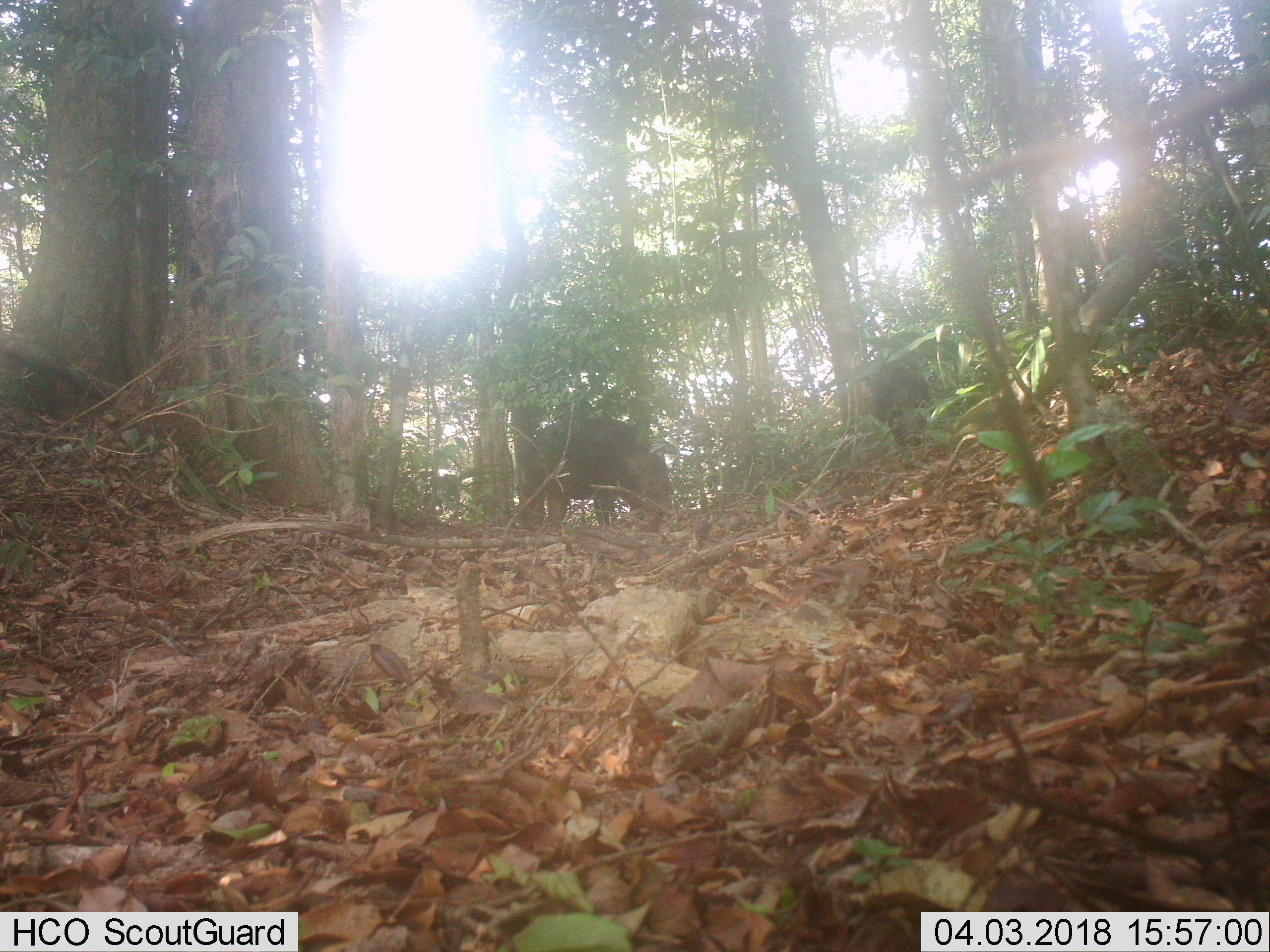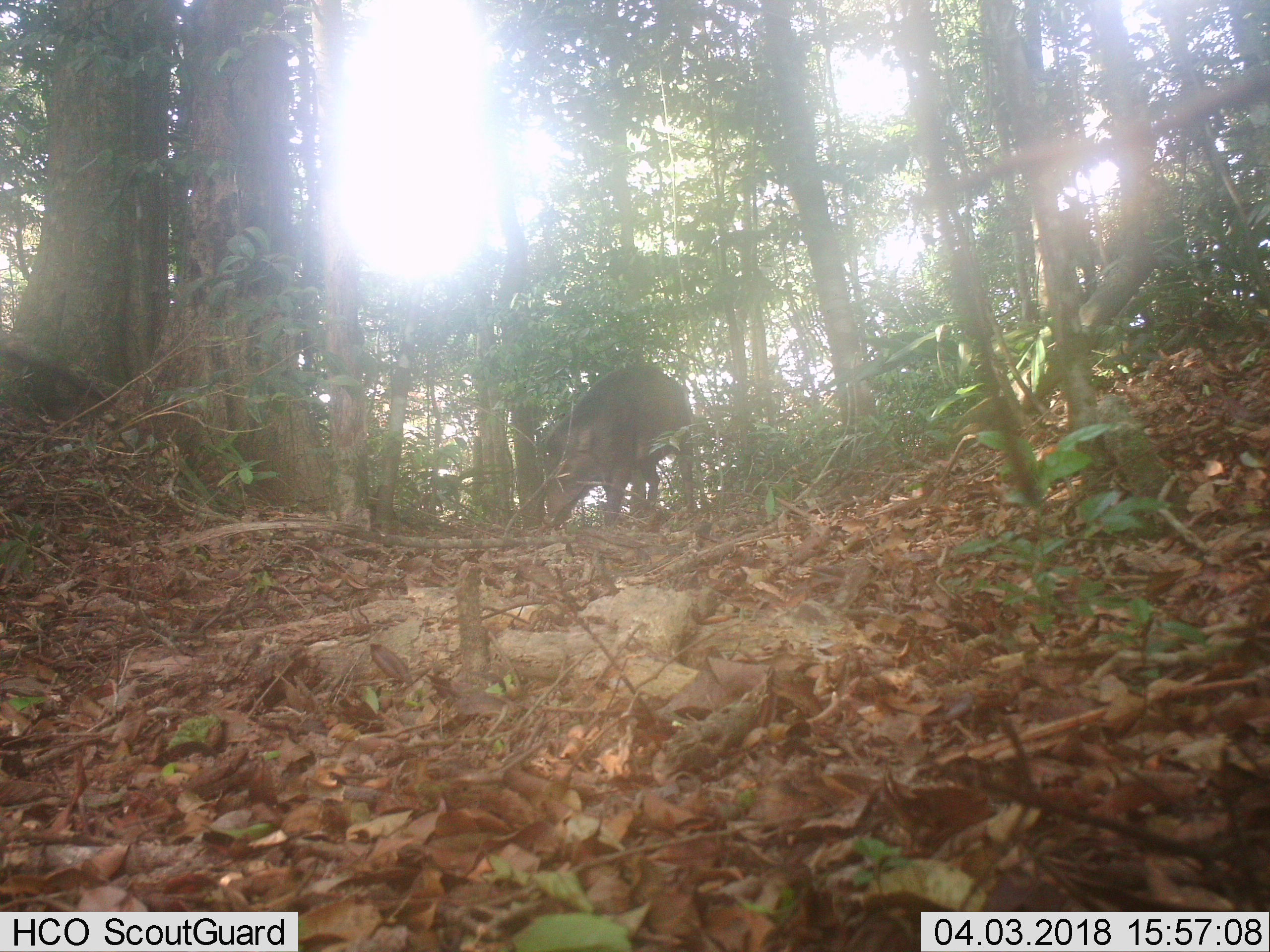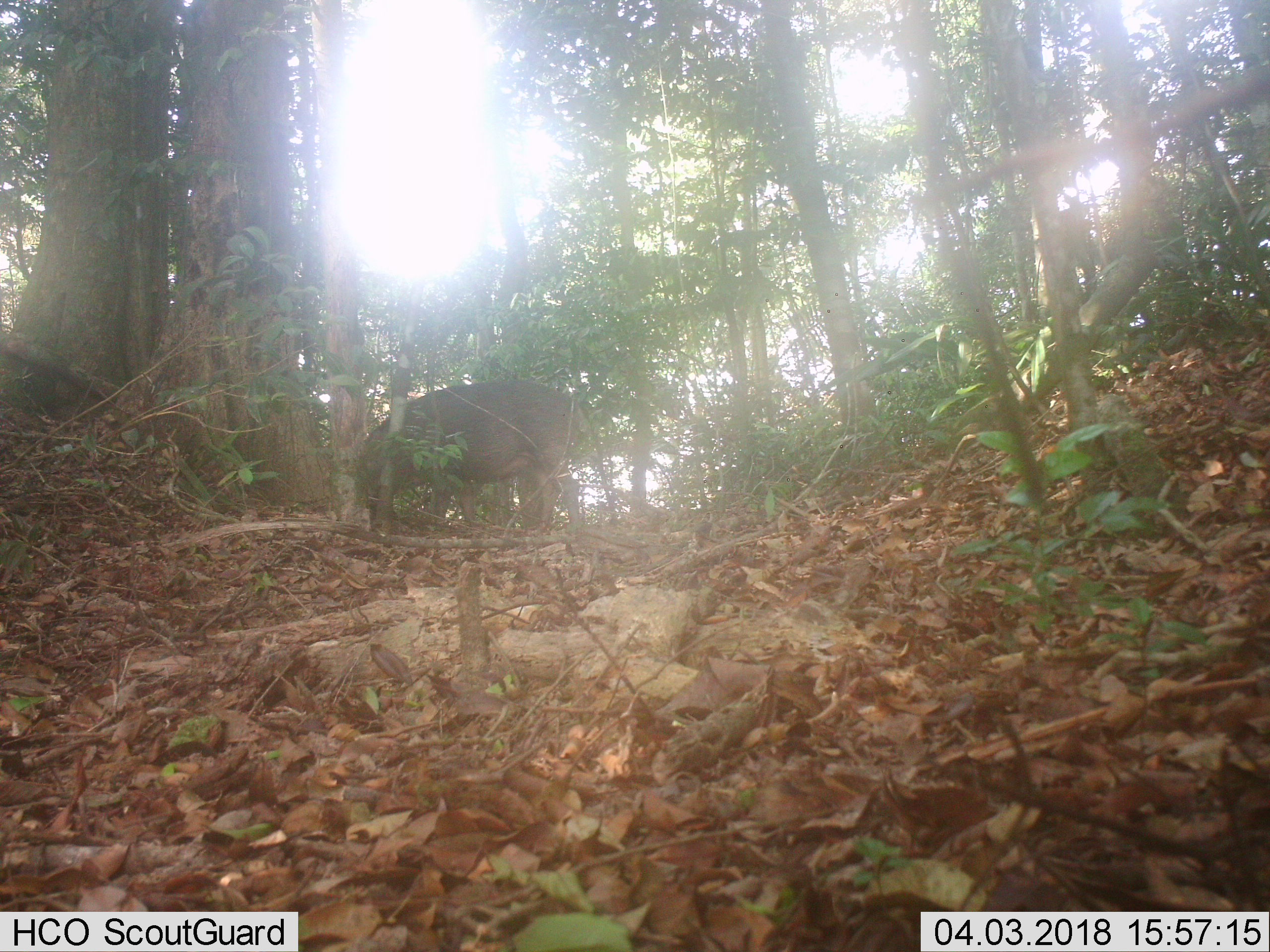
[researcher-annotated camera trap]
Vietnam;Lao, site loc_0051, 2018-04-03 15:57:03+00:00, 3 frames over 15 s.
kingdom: Animalia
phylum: Chordata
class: Mammalia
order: Artiodactyla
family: Suidae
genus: Sus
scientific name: Sus scrofa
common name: eurasian wild pig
Eurasian wild pig (Sus scrofa). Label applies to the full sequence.